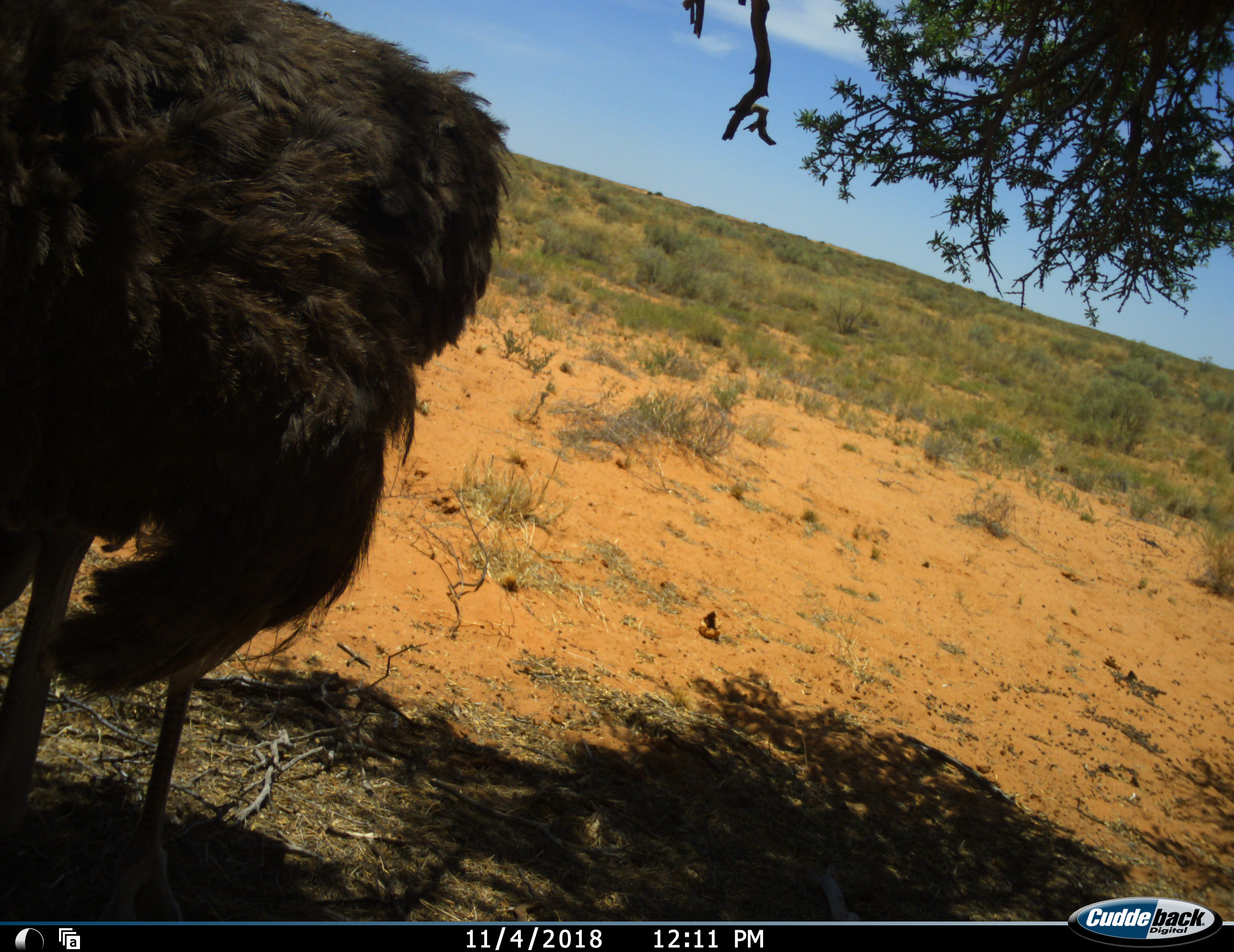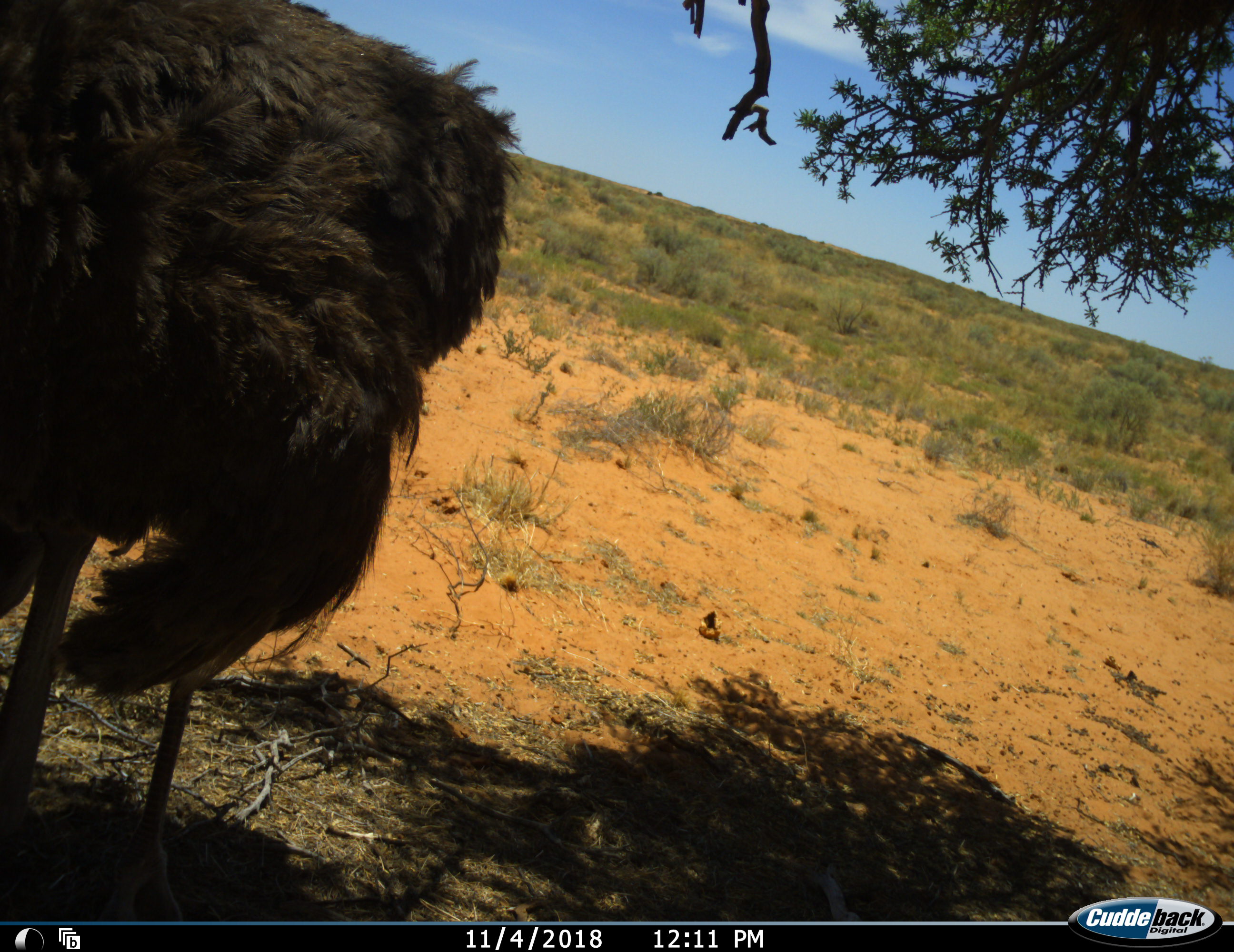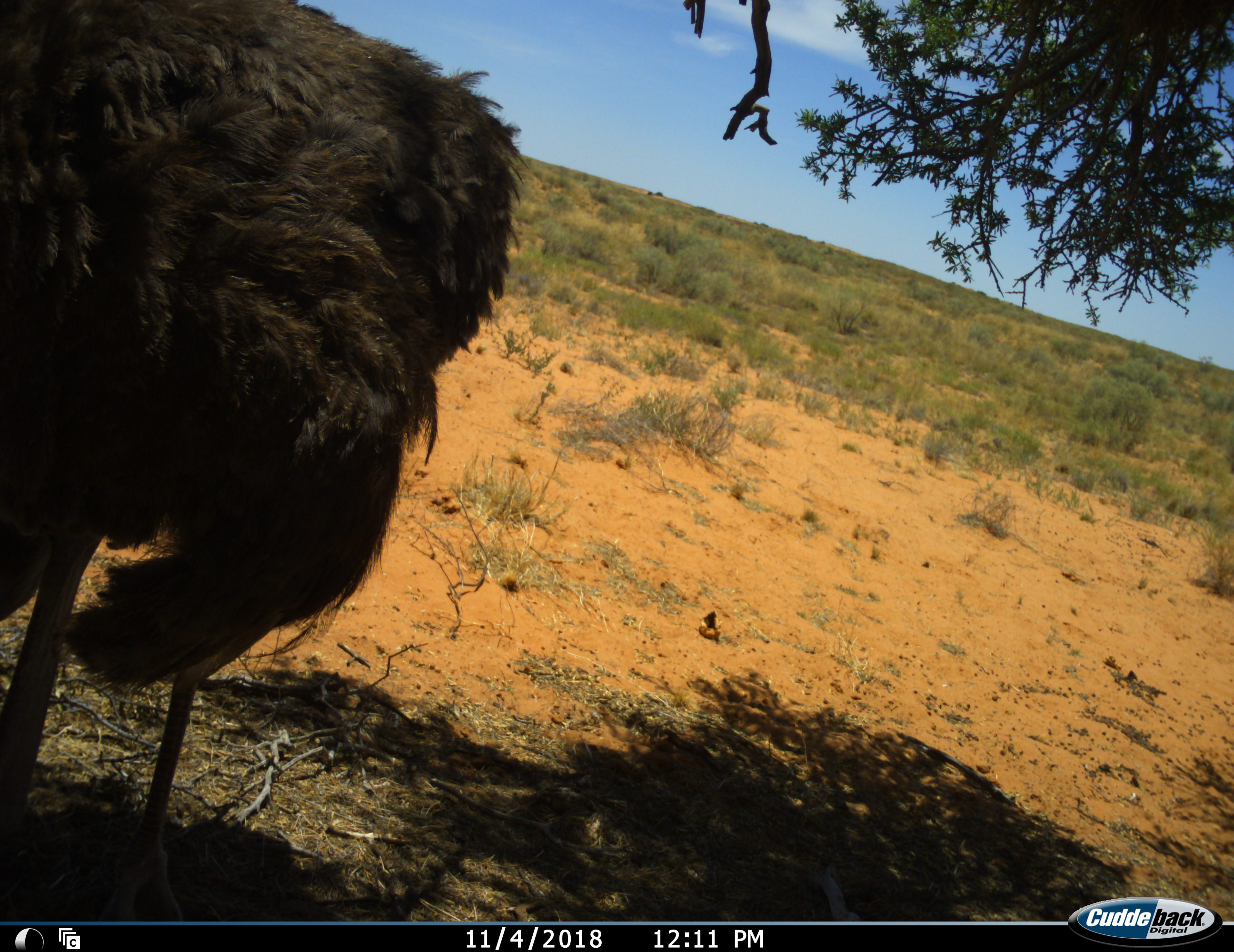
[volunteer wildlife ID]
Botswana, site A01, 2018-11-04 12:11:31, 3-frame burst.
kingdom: Animalia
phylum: Chordata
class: Aves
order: Struthioniformes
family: Struthionidae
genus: Struthio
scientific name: Struthio camelus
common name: ostrich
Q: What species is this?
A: Ostrich (Struthio camelus).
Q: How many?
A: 1.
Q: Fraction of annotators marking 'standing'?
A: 100%.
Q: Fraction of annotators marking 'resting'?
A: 0%.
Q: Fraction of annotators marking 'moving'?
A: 0%.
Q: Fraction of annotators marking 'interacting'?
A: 0%.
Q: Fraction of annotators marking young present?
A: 0%.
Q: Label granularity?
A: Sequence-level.